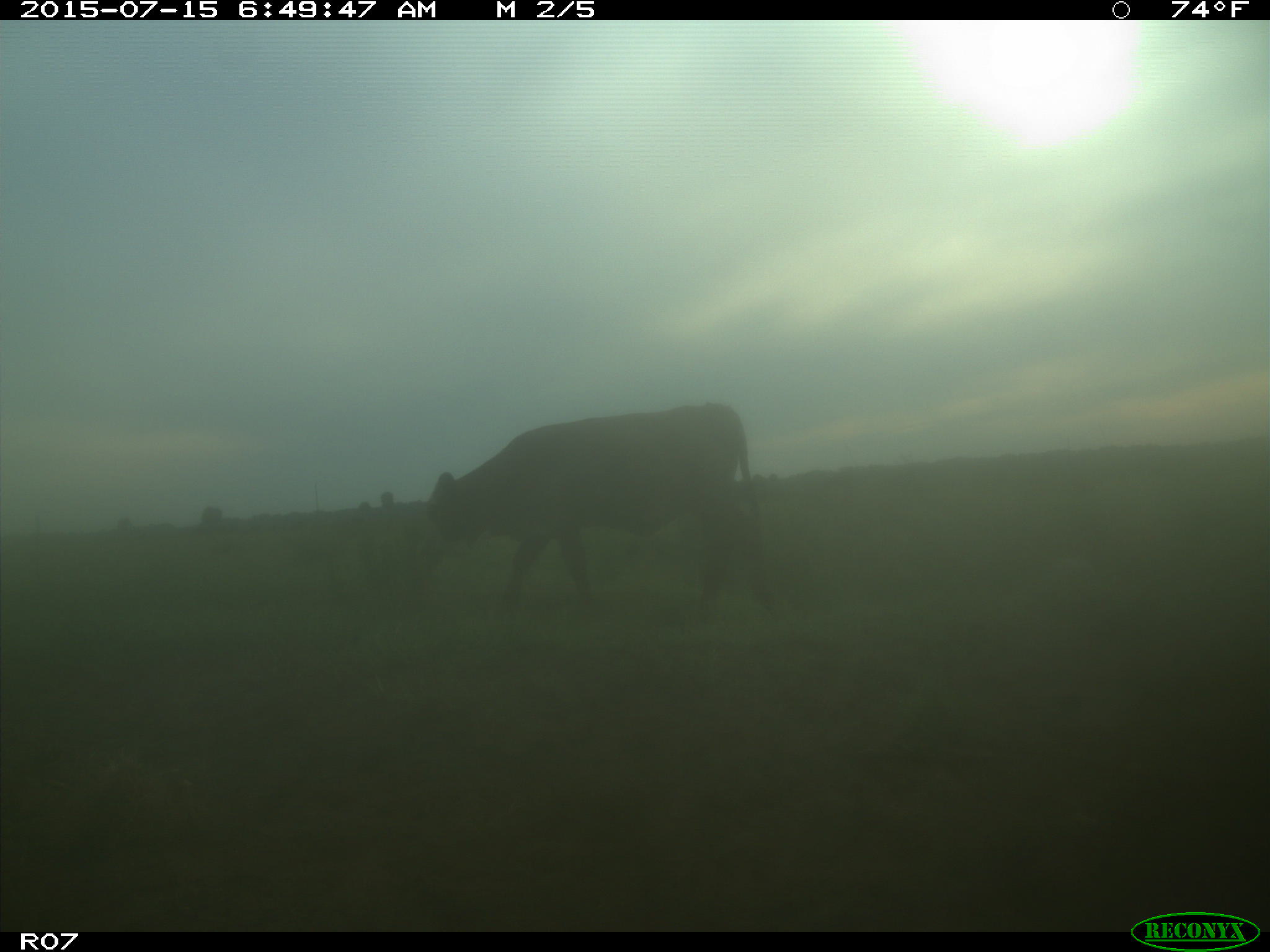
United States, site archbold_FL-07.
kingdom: Animalia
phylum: Chordata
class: Mammalia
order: Artiodactyla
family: Bovidae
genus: Bos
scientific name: Bos taurus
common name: domestic cow